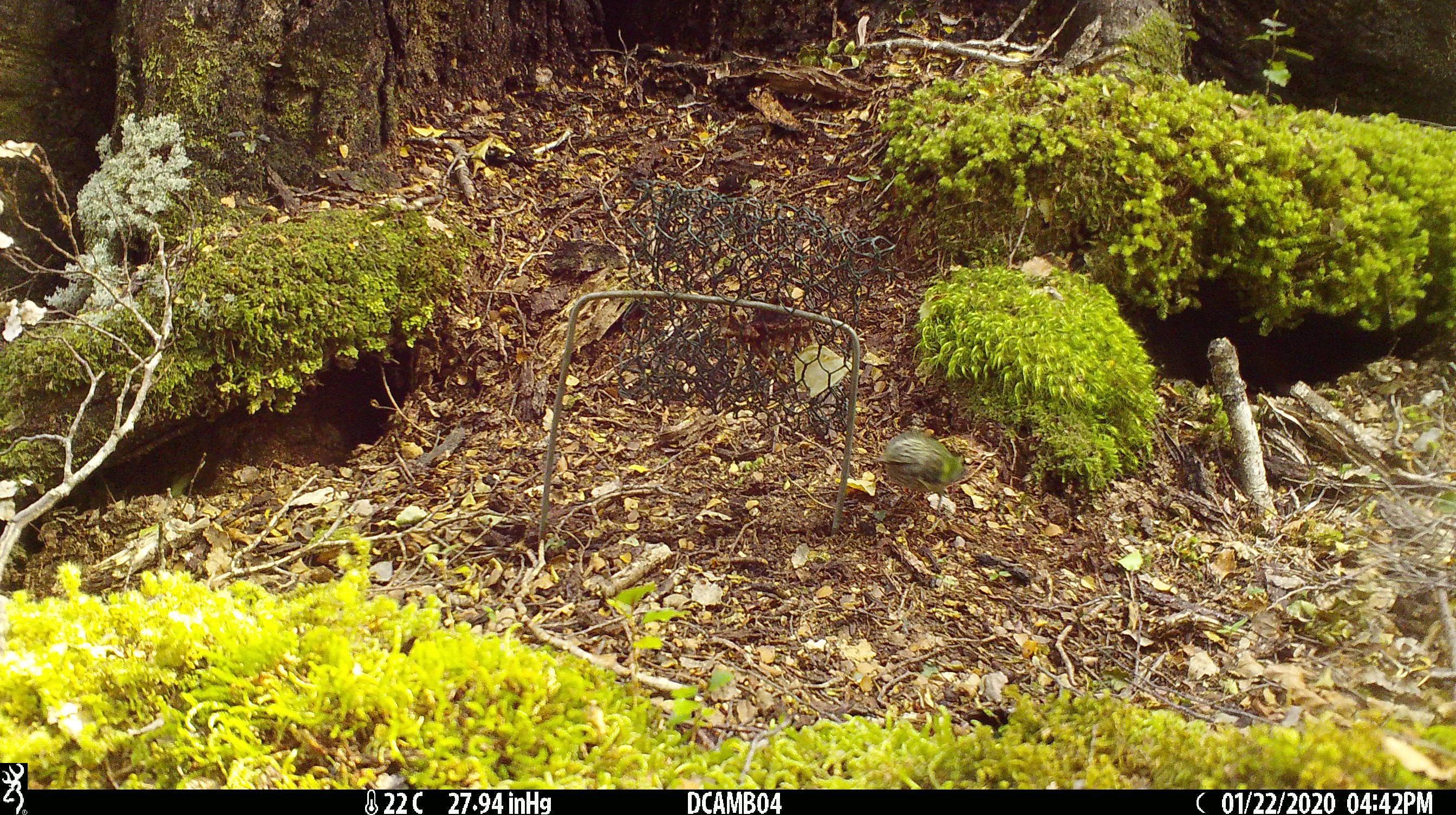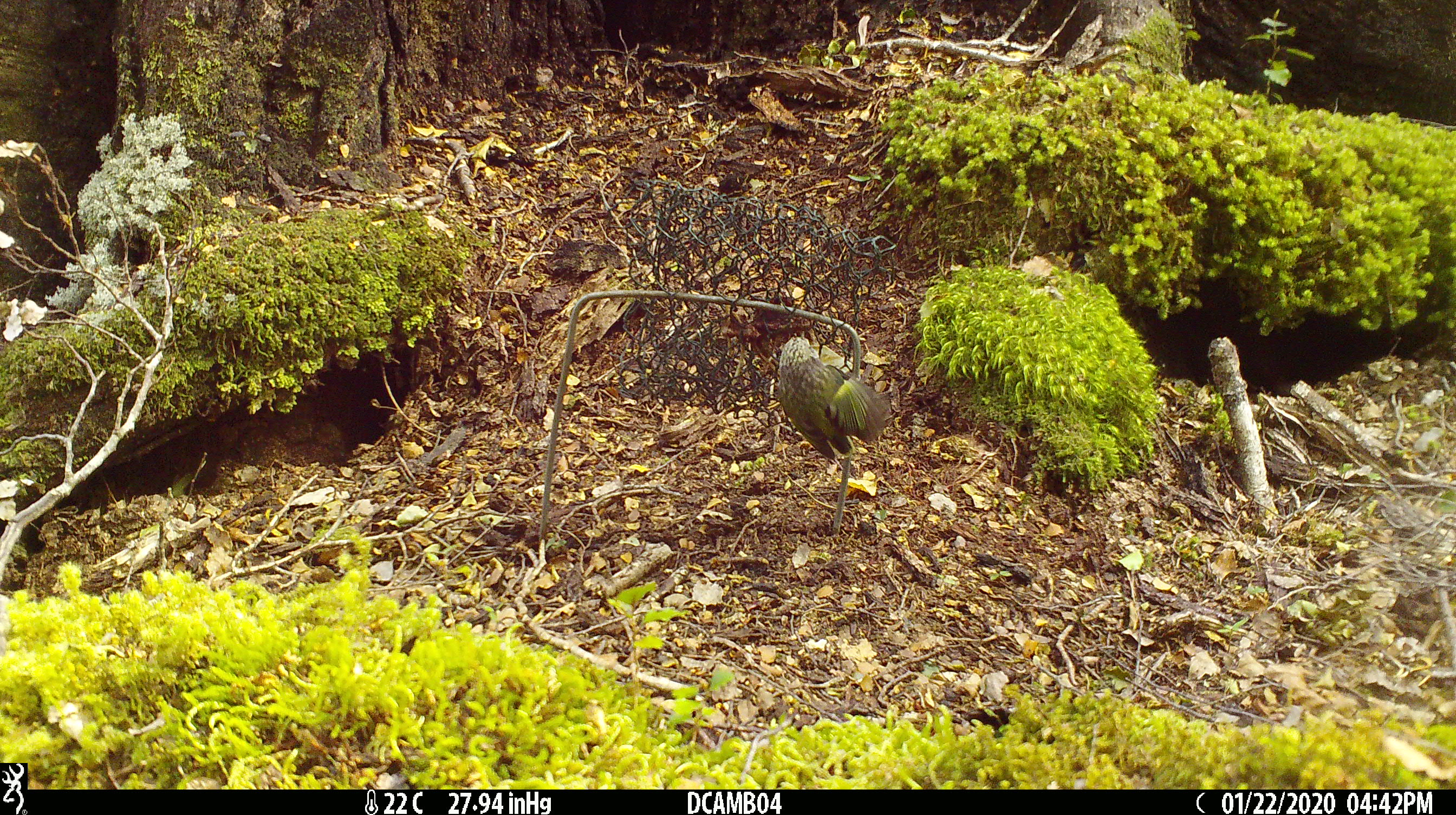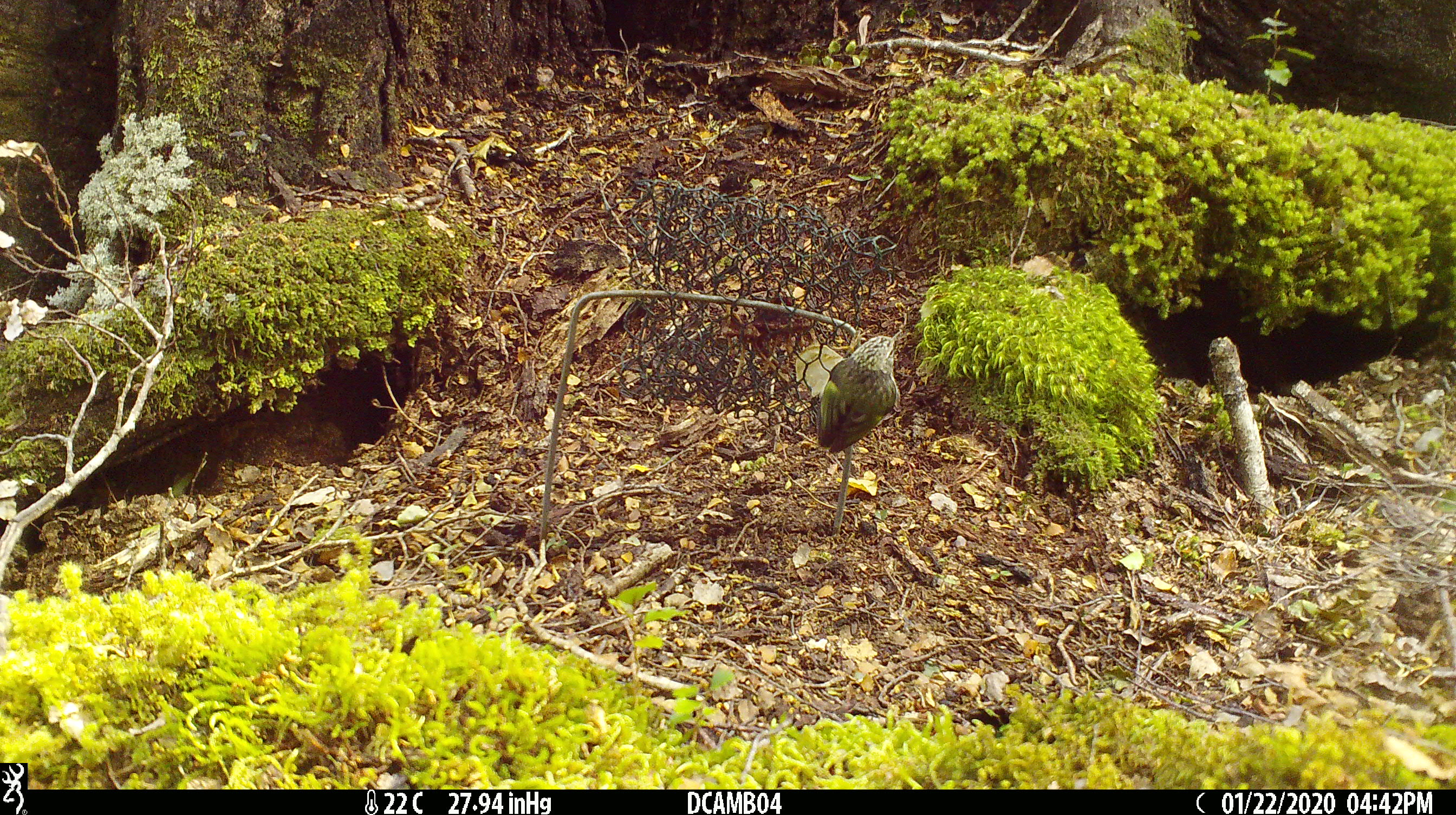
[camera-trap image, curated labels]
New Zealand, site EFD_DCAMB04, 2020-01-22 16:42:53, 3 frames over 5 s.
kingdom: Animalia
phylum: Chordata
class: Aves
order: Passeriformes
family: Acanthisittidae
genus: Acanthisitta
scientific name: Acanthisitta chloris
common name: rifleman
Rifleman (Acanthisitta chloris).